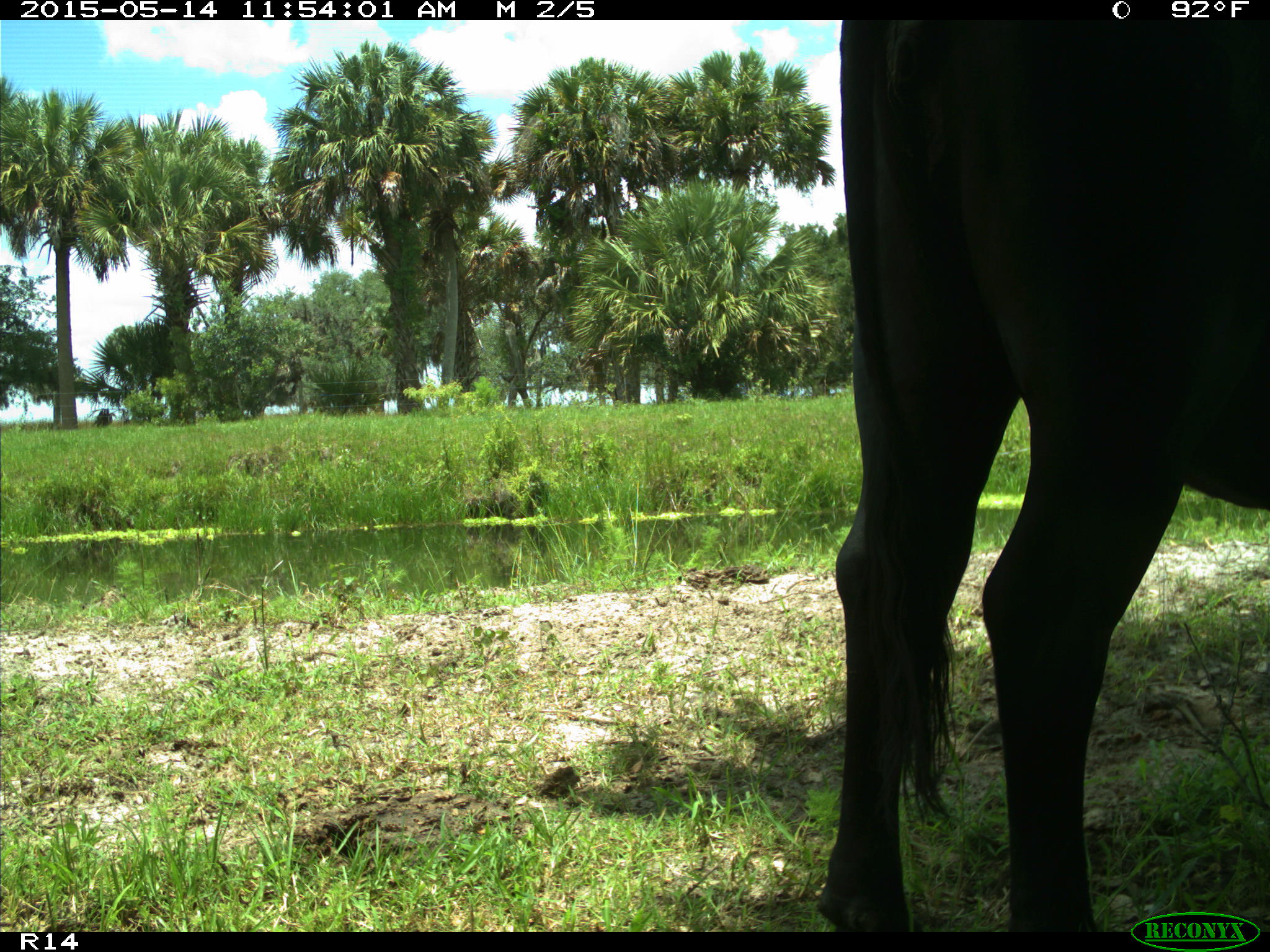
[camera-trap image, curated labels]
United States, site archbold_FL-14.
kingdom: Animalia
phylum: Chordata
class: Mammalia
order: Artiodactyla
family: Bovidae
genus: Bos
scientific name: Bos taurus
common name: domestic cow